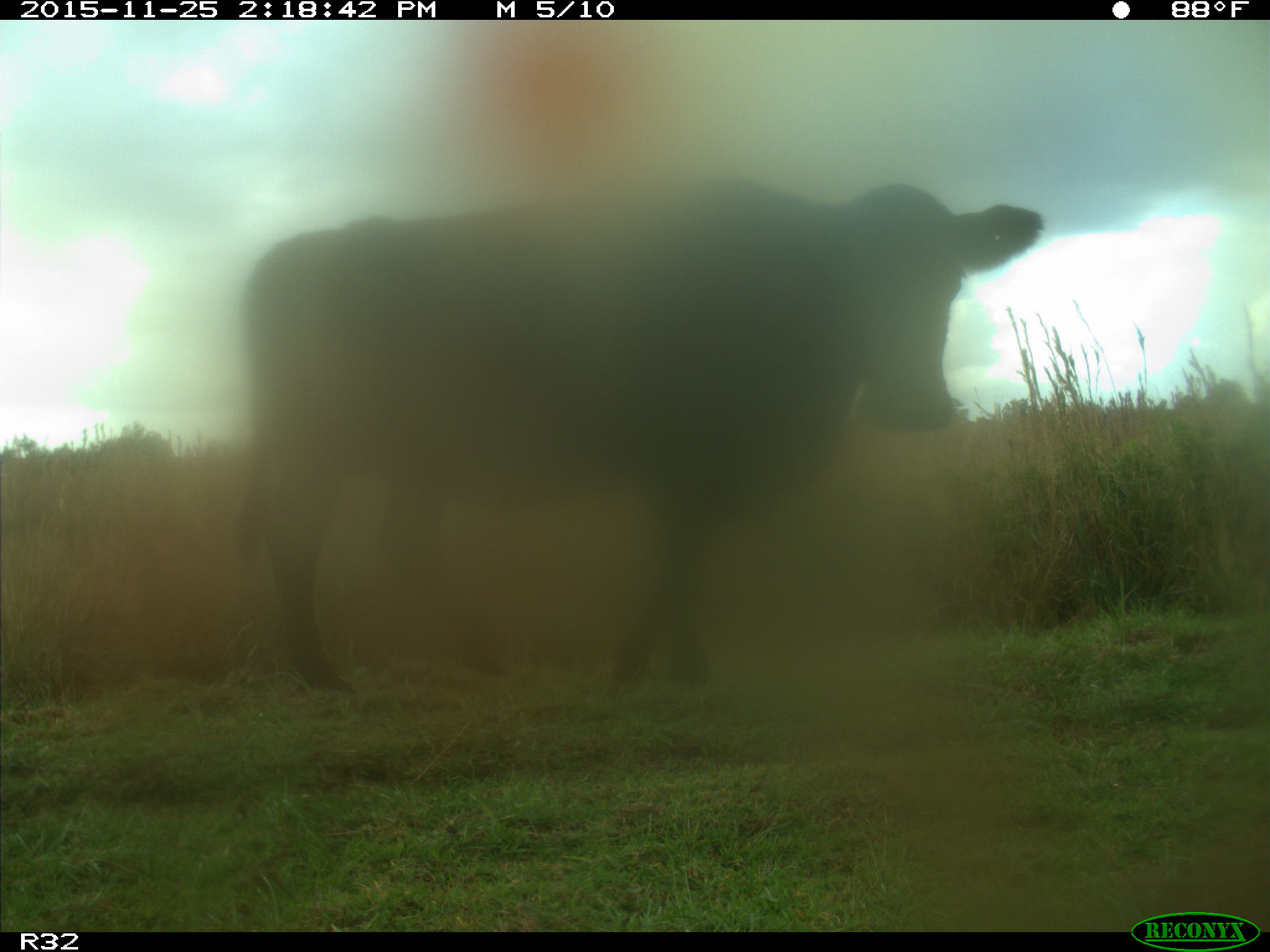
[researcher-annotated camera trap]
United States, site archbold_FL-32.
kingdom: Animalia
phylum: Chordata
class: Mammalia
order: Artiodactyla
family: Bovidae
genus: Bos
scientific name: Bos taurus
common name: domestic cow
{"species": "Bos taurus (domestic cow)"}